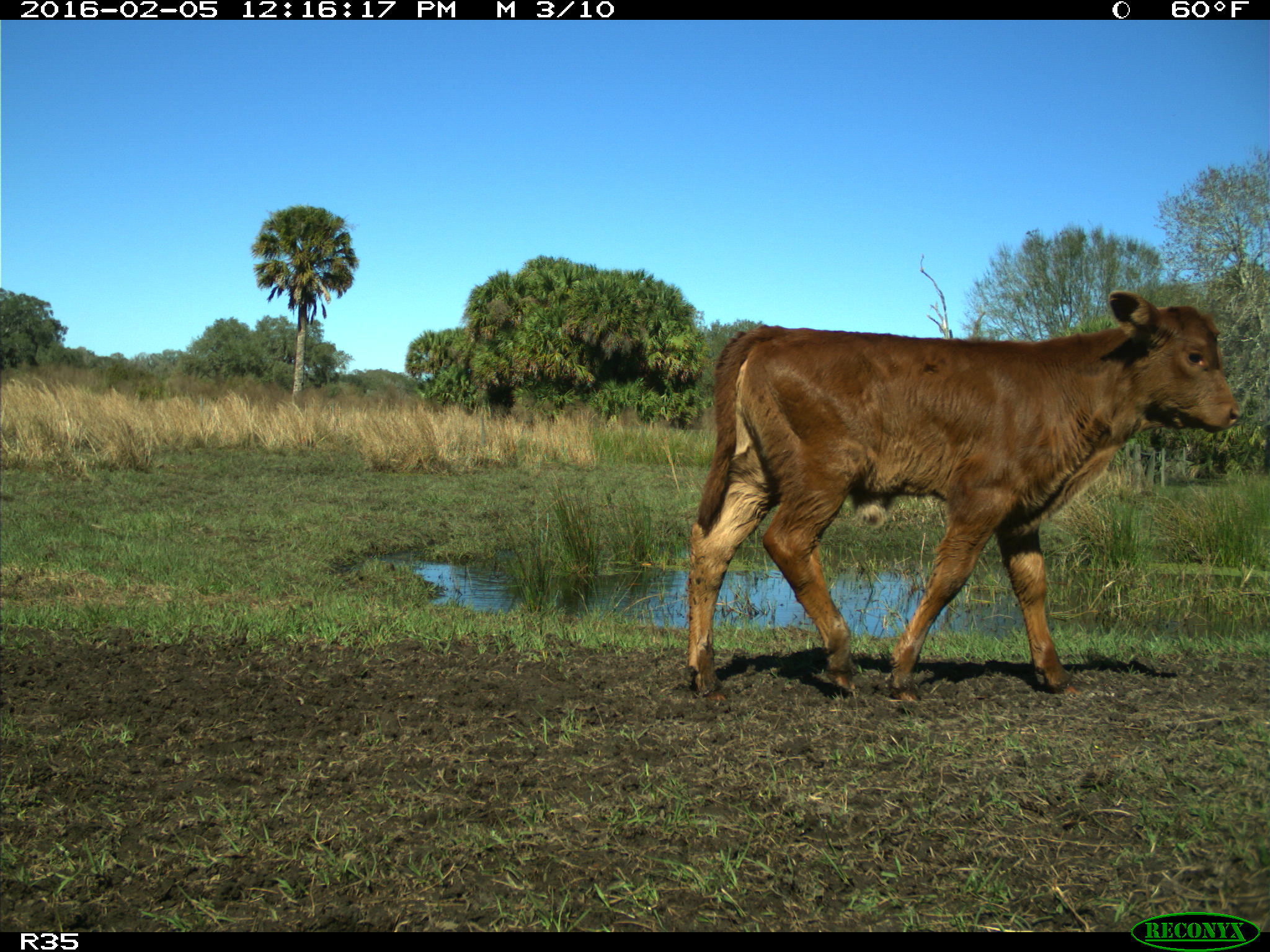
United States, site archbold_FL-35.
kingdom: Animalia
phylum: Chordata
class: Mammalia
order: Artiodactyla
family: Bovidae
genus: Bos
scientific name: Bos taurus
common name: domestic cow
Bos taurus (domestic cow).